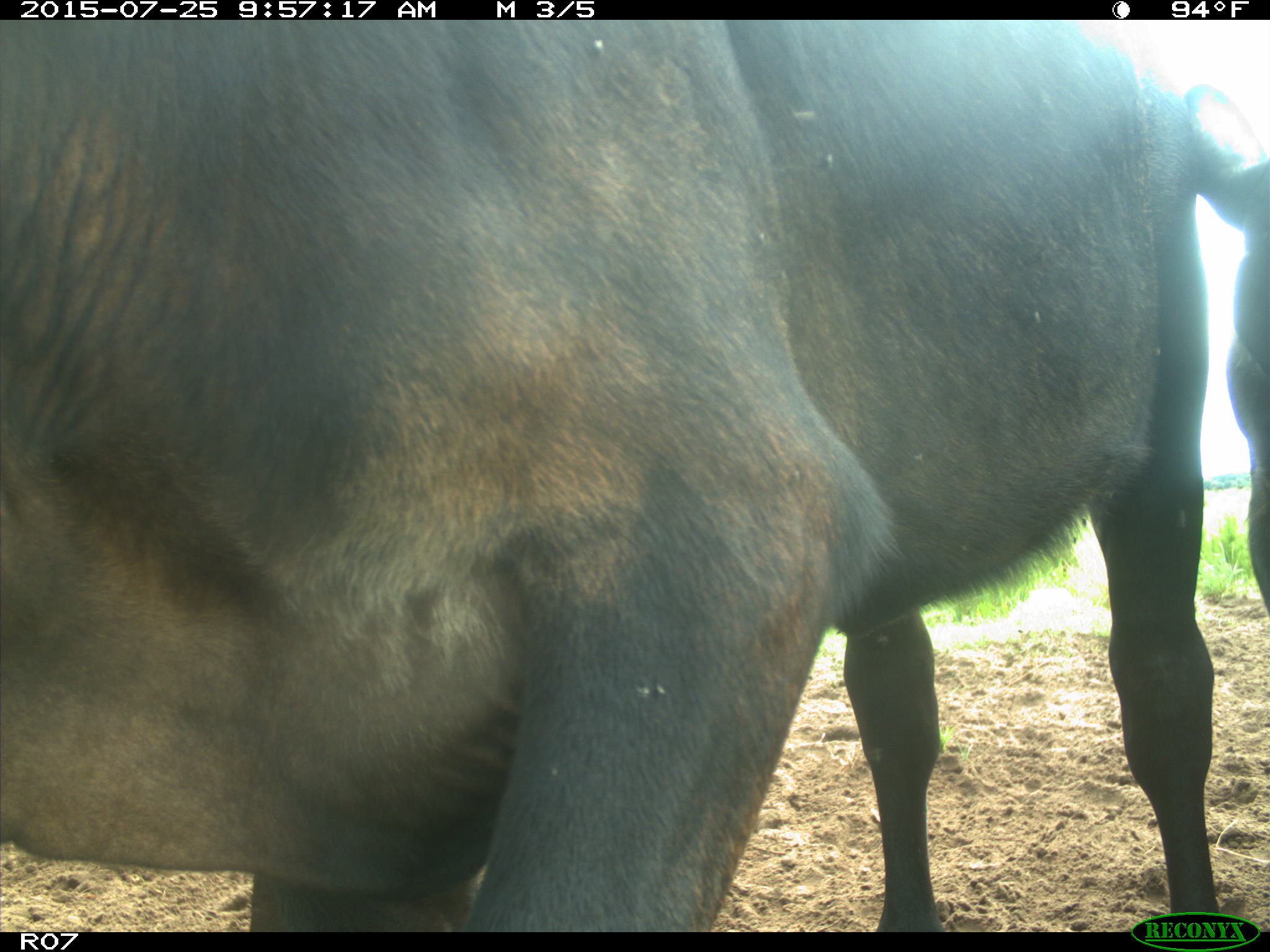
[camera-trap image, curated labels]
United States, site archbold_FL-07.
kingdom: Animalia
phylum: Chordata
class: Mammalia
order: Artiodactyla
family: Bovidae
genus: Bos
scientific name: Bos taurus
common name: domestic cow